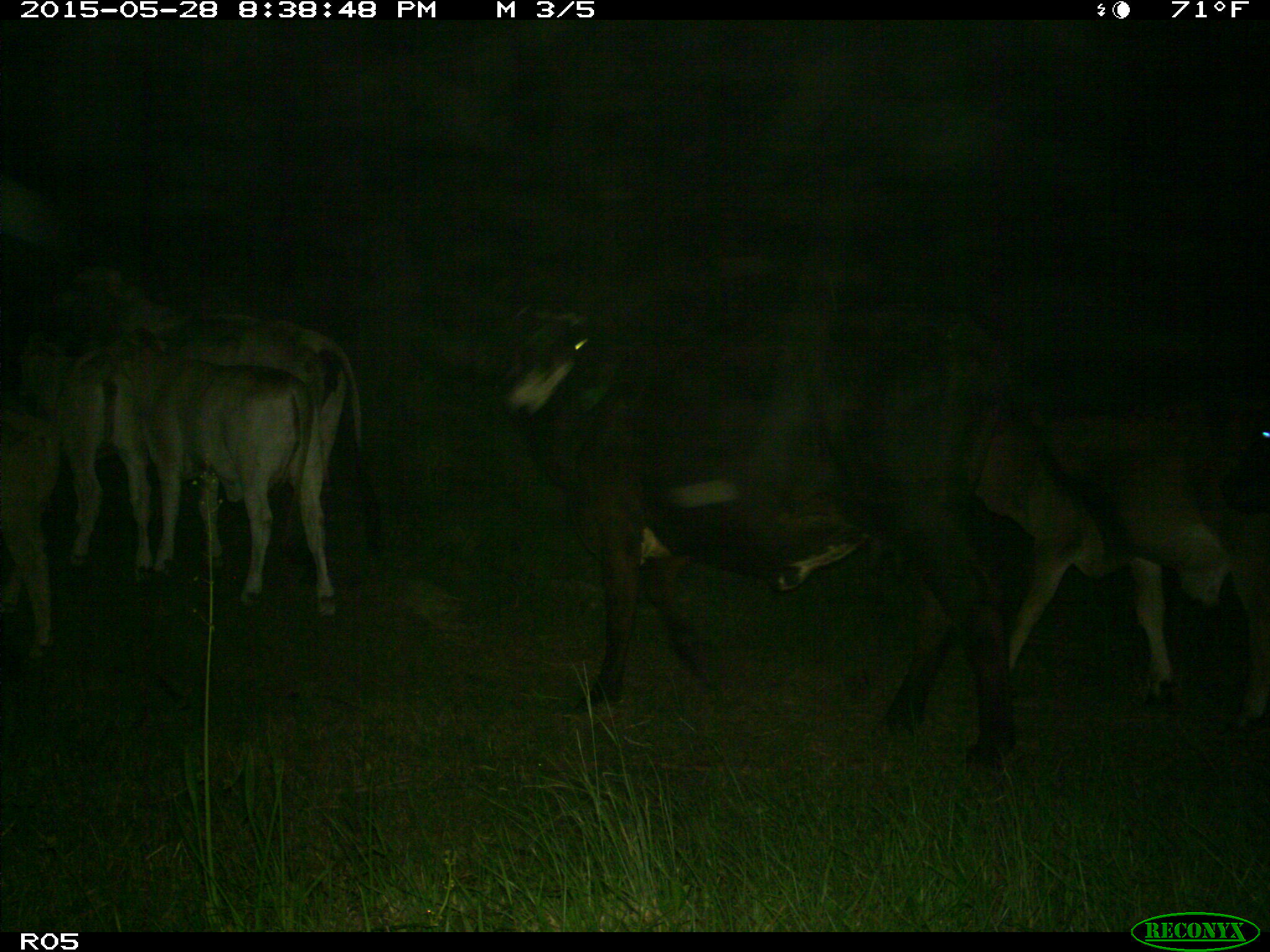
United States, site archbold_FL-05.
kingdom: Animalia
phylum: Chordata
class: Mammalia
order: Artiodactyla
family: Bovidae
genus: Bos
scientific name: Bos taurus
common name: domestic cow